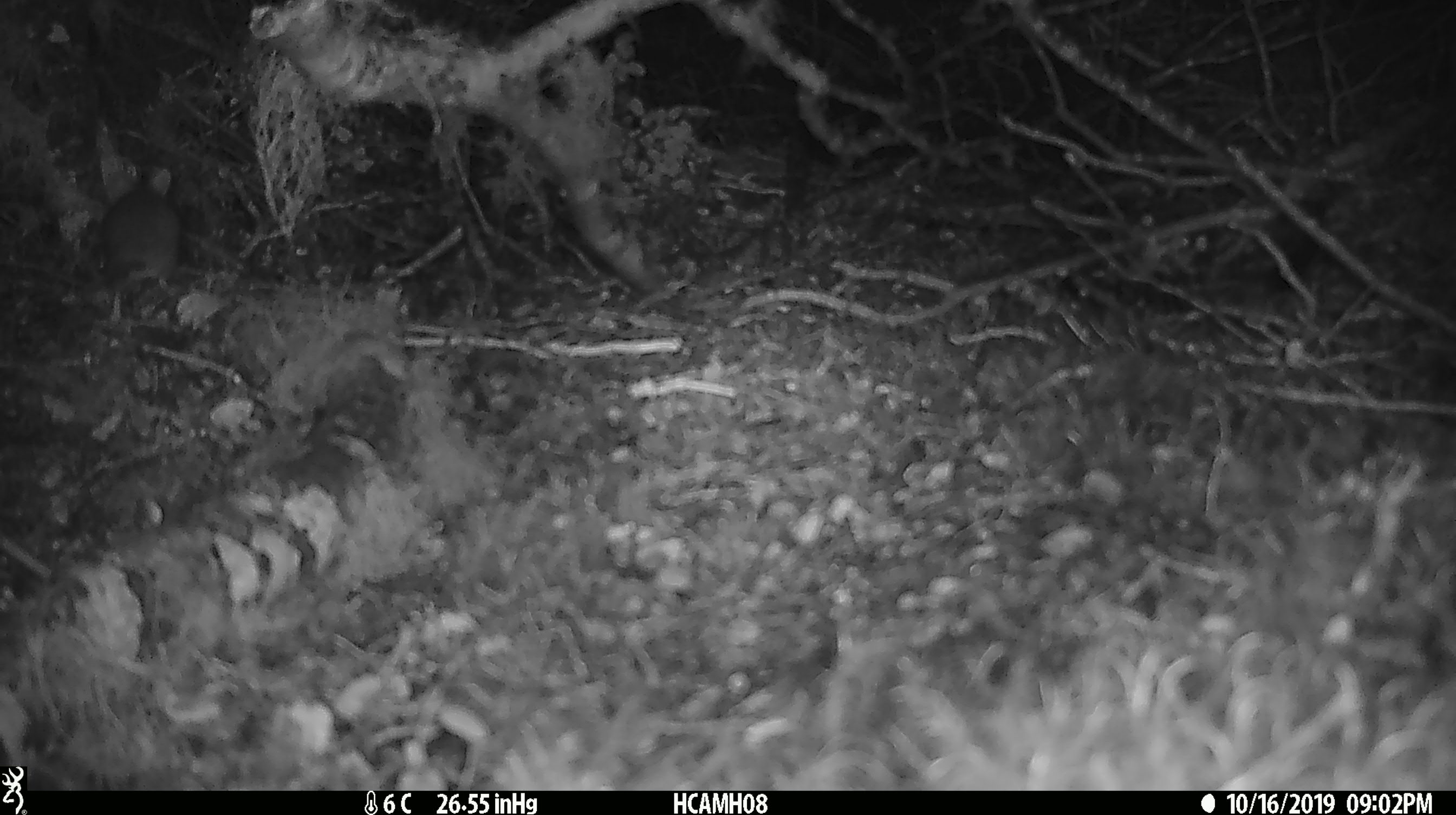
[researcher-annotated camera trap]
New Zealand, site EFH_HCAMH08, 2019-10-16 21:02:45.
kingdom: Animalia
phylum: Chordata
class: Mammalia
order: Rodentia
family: Muridae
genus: Mus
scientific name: Mus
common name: mouse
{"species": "mouse (Mus)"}